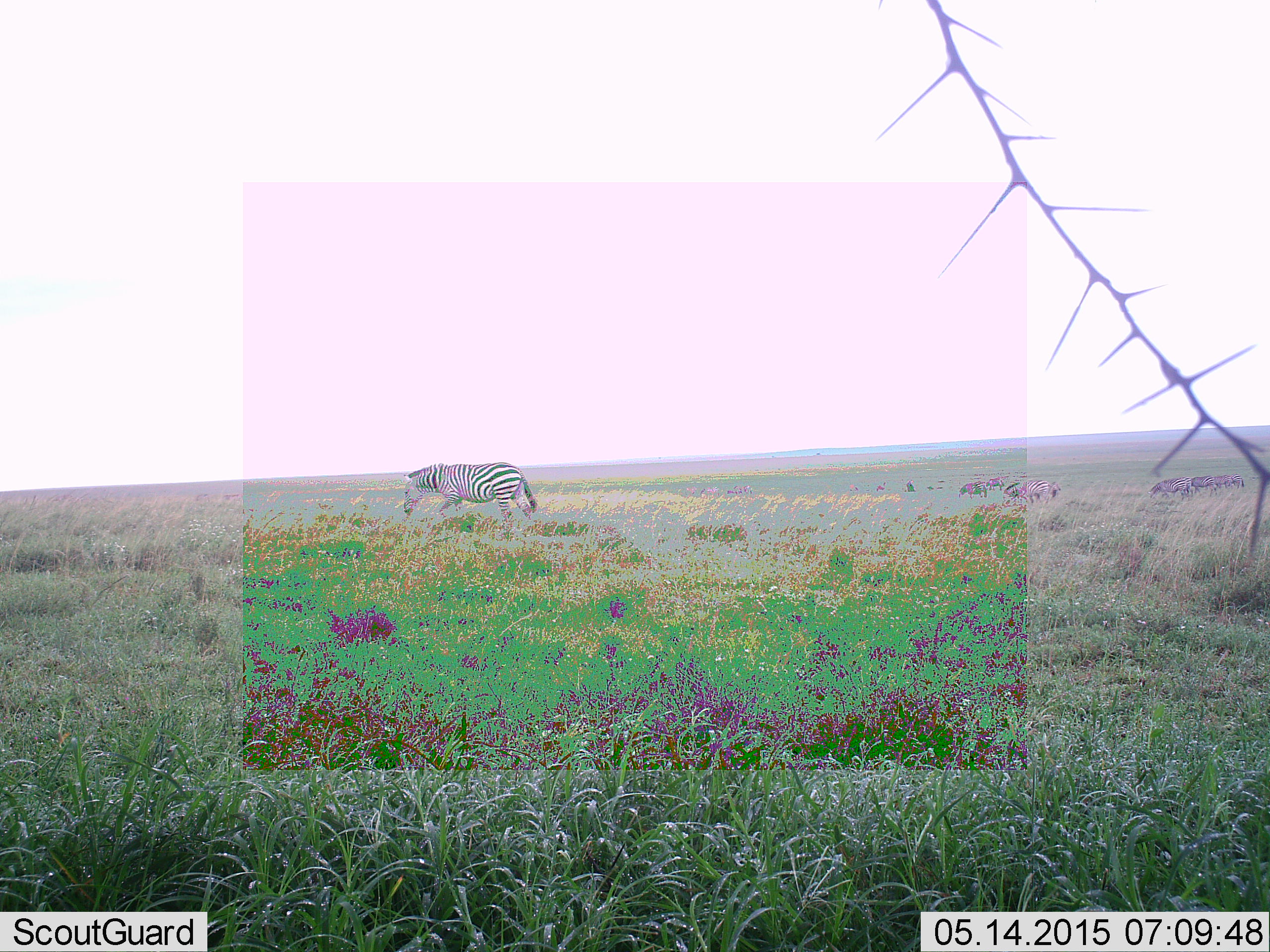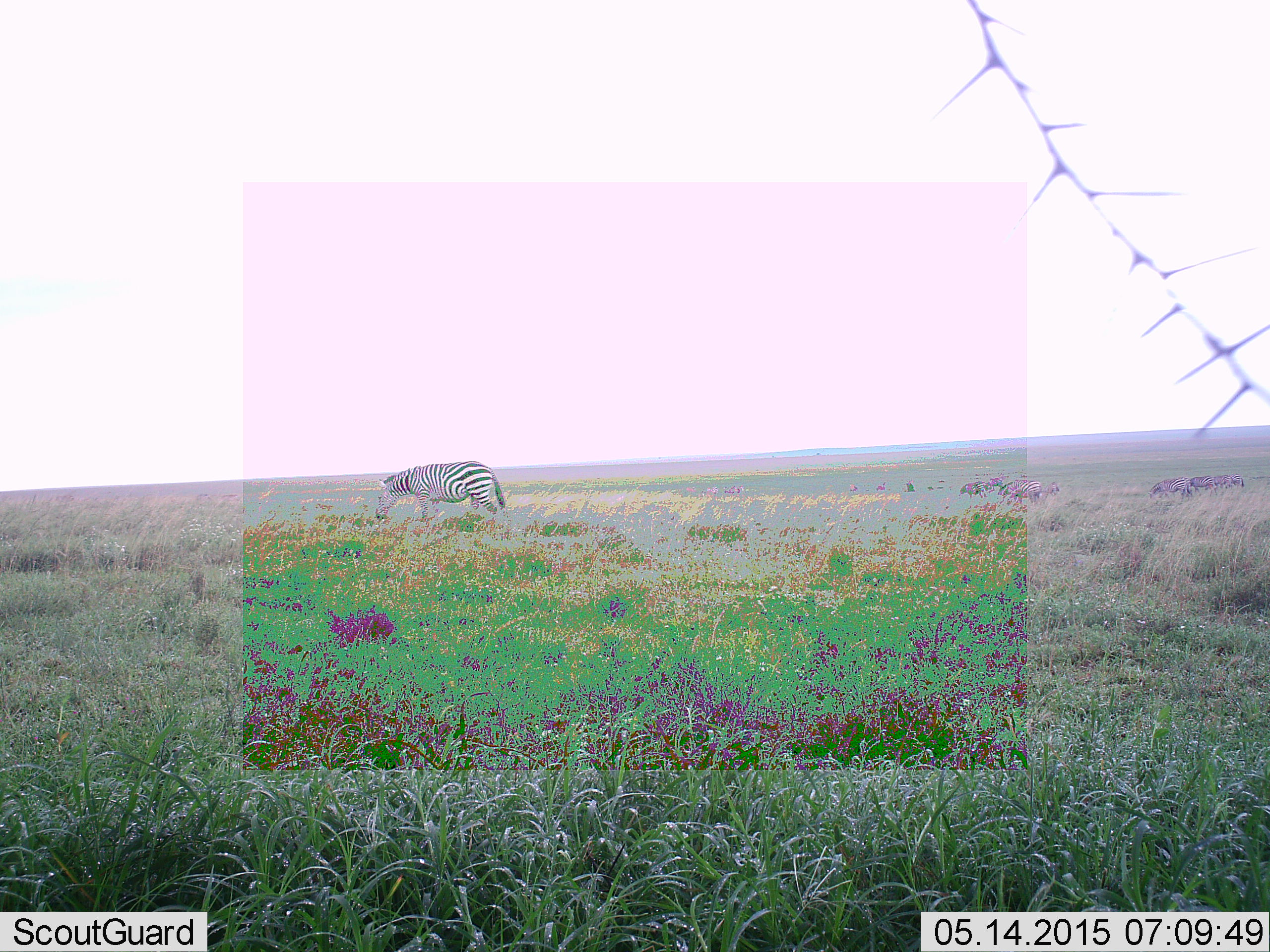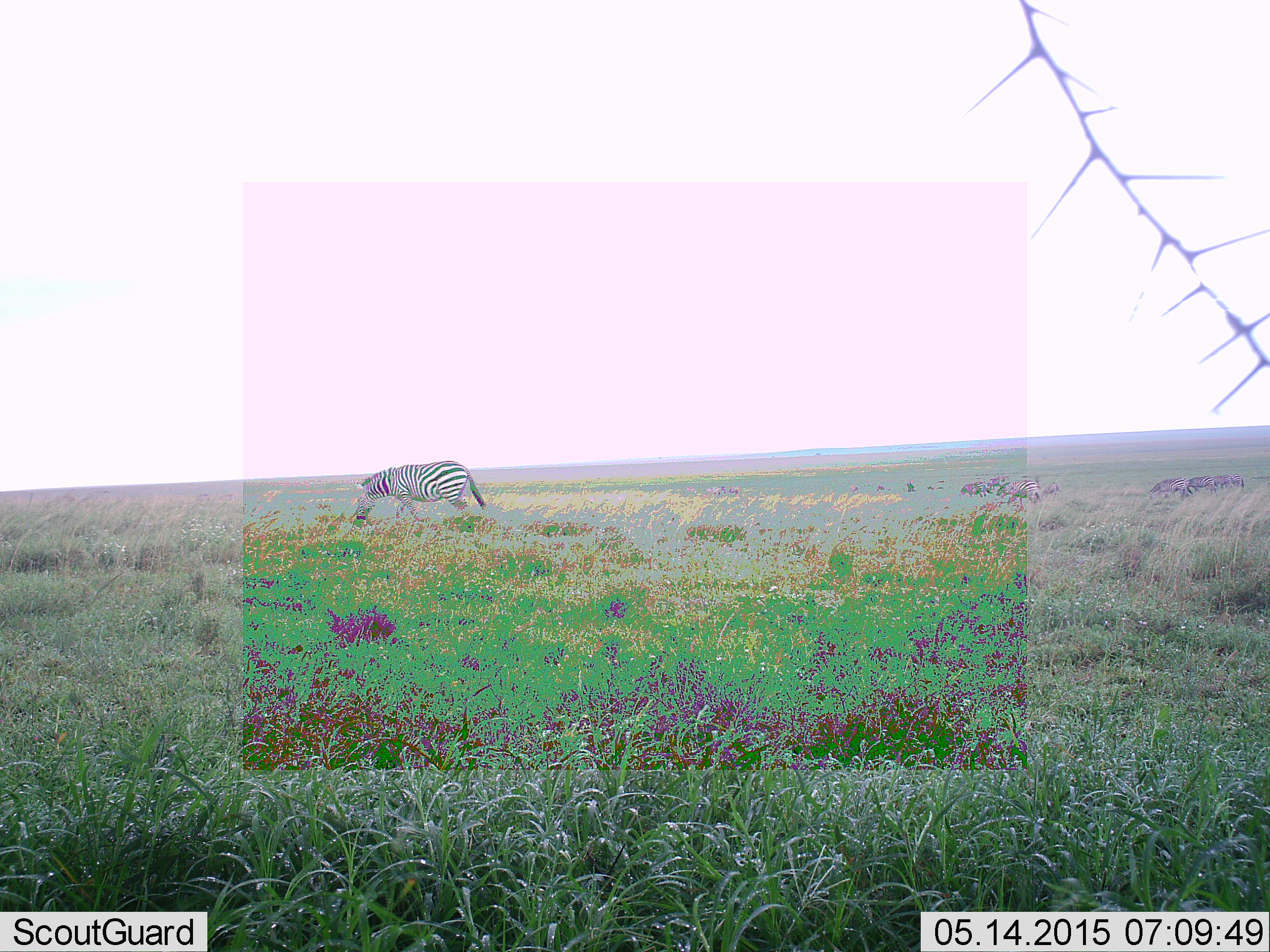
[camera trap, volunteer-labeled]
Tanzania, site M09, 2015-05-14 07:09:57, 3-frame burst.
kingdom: Animalia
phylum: Chordata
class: Mammalia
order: Perissodactyla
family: Equidae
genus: Equus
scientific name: Equus quagga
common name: plains zebra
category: zebra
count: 1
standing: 30%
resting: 0%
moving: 30%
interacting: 0%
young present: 0%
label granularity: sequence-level